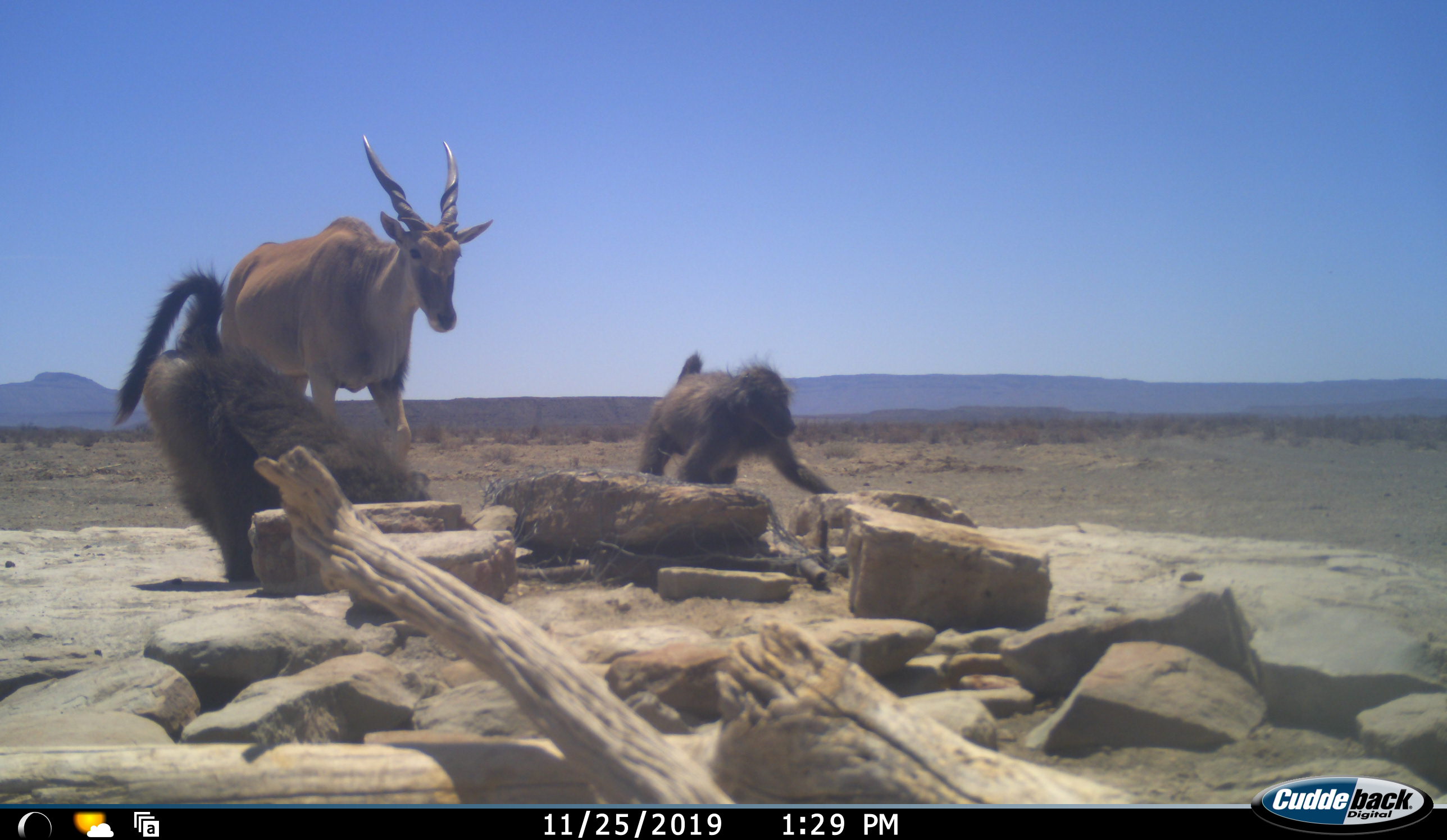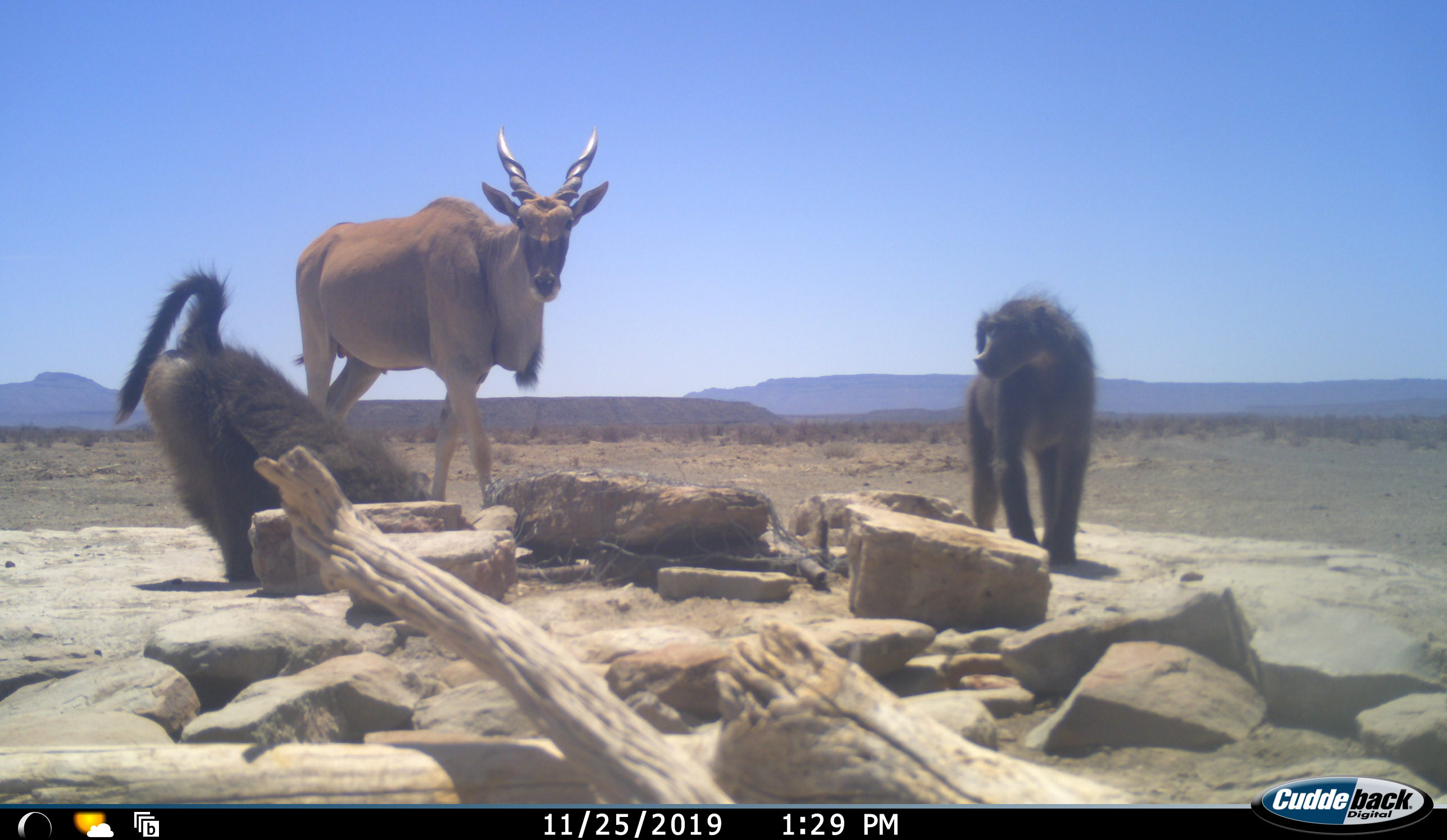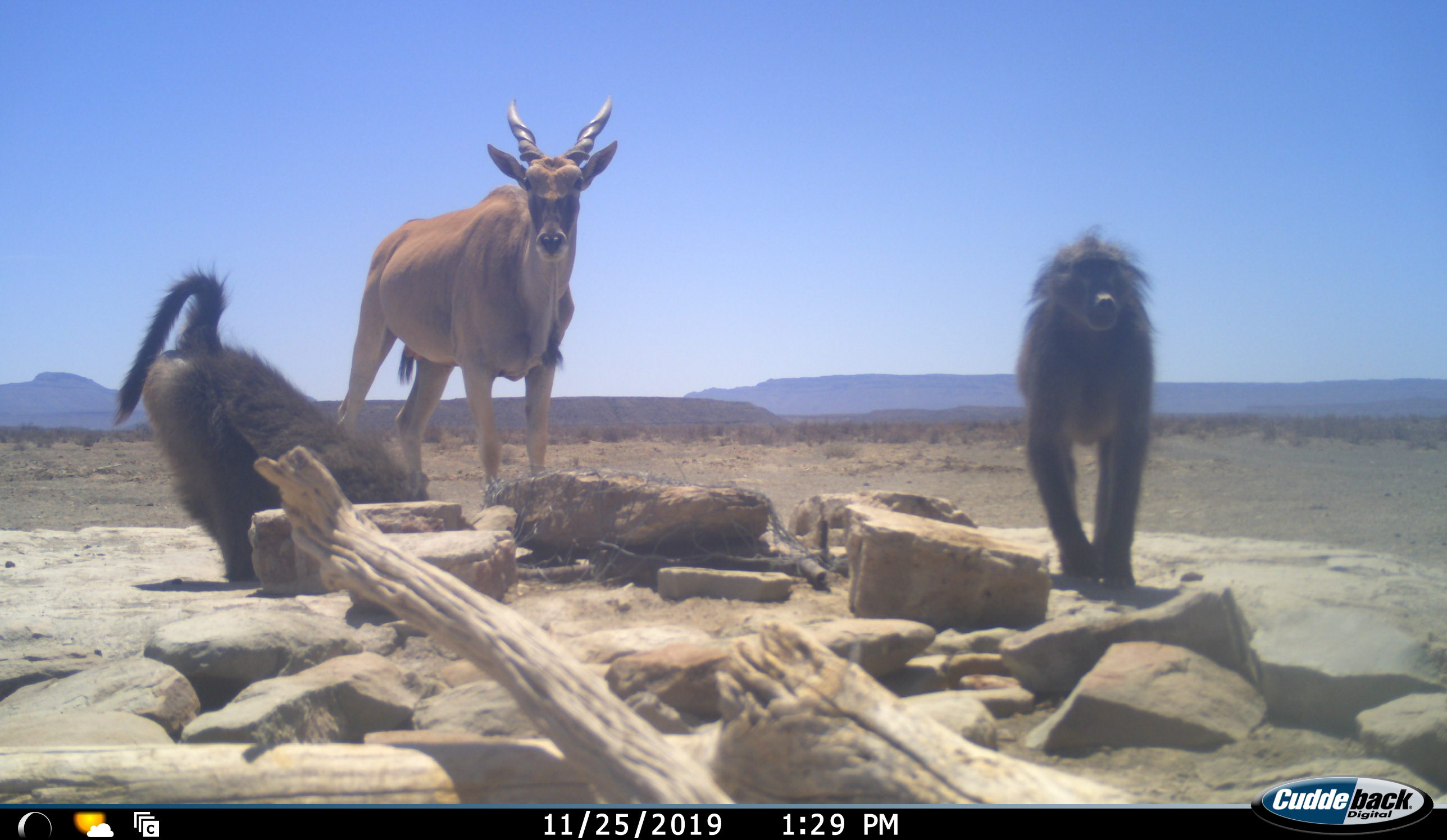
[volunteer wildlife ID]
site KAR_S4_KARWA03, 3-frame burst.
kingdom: Animalia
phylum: Chordata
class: Mammalia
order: Primates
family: Cercopithecidae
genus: Papio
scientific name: Papio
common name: baboon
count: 2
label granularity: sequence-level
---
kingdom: Animalia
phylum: Chordata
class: Mammalia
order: Artiodactyla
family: Bovidae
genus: Tragelaphus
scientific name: Tragelaphus oryx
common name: eland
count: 1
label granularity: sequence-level